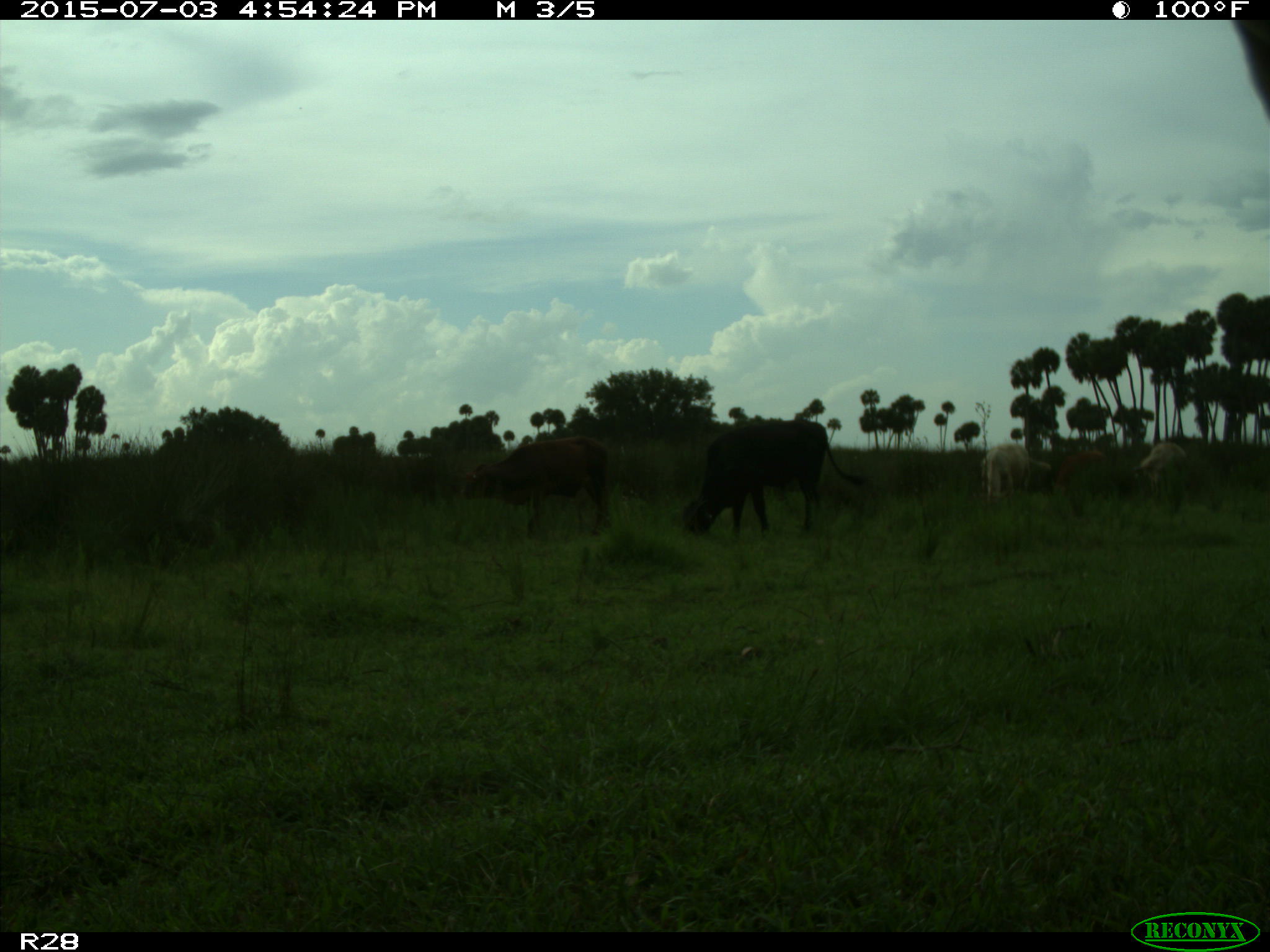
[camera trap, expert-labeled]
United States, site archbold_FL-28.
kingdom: Animalia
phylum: Chordata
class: Mammalia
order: Artiodactyla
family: Bovidae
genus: Bos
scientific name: Bos taurus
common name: domestic cow